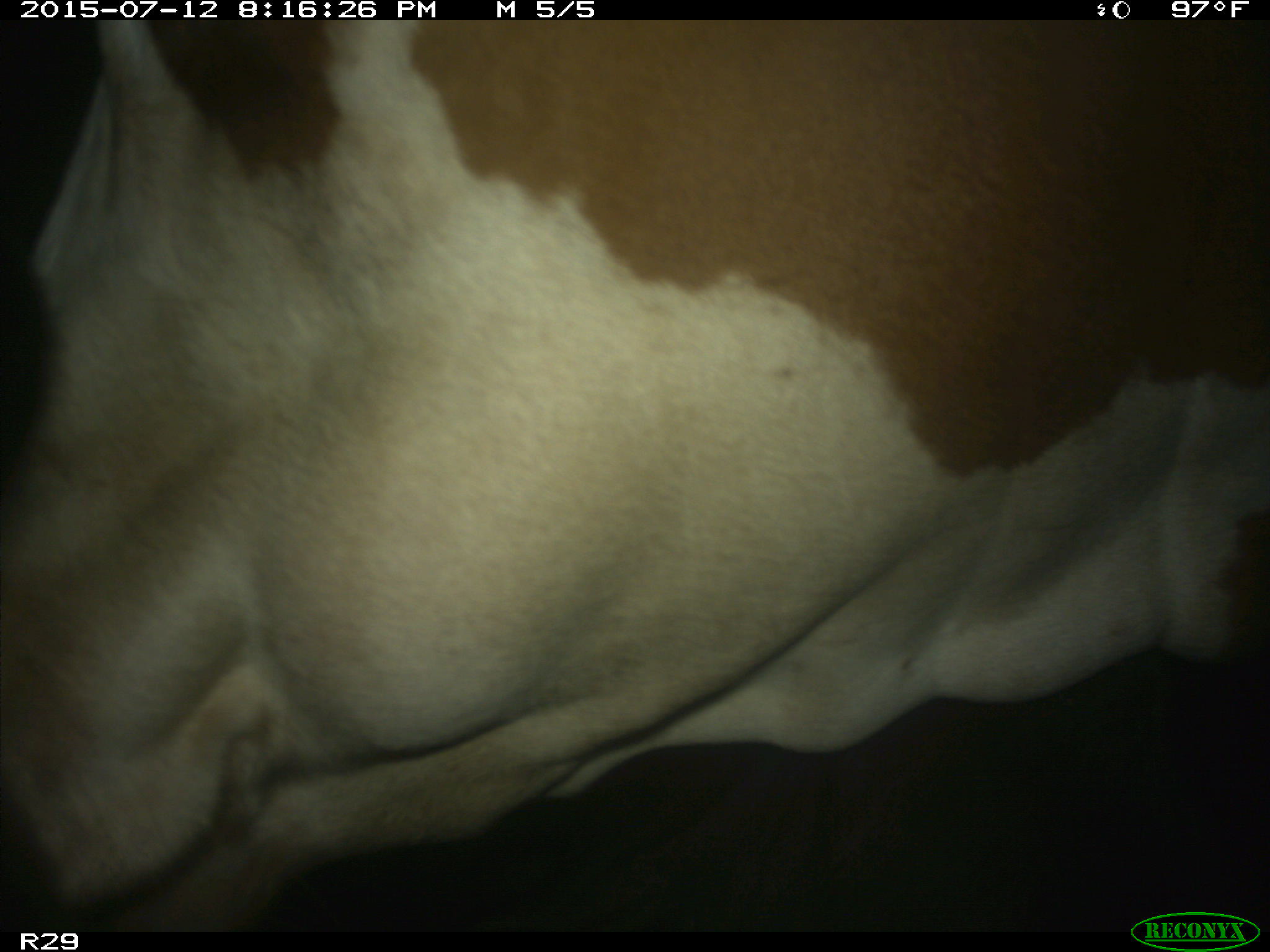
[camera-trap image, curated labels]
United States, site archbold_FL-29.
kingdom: Animalia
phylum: Chordata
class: Mammalia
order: Artiodactyla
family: Bovidae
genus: Bos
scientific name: Bos taurus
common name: domestic cow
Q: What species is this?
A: Bos taurus (domestic cow).